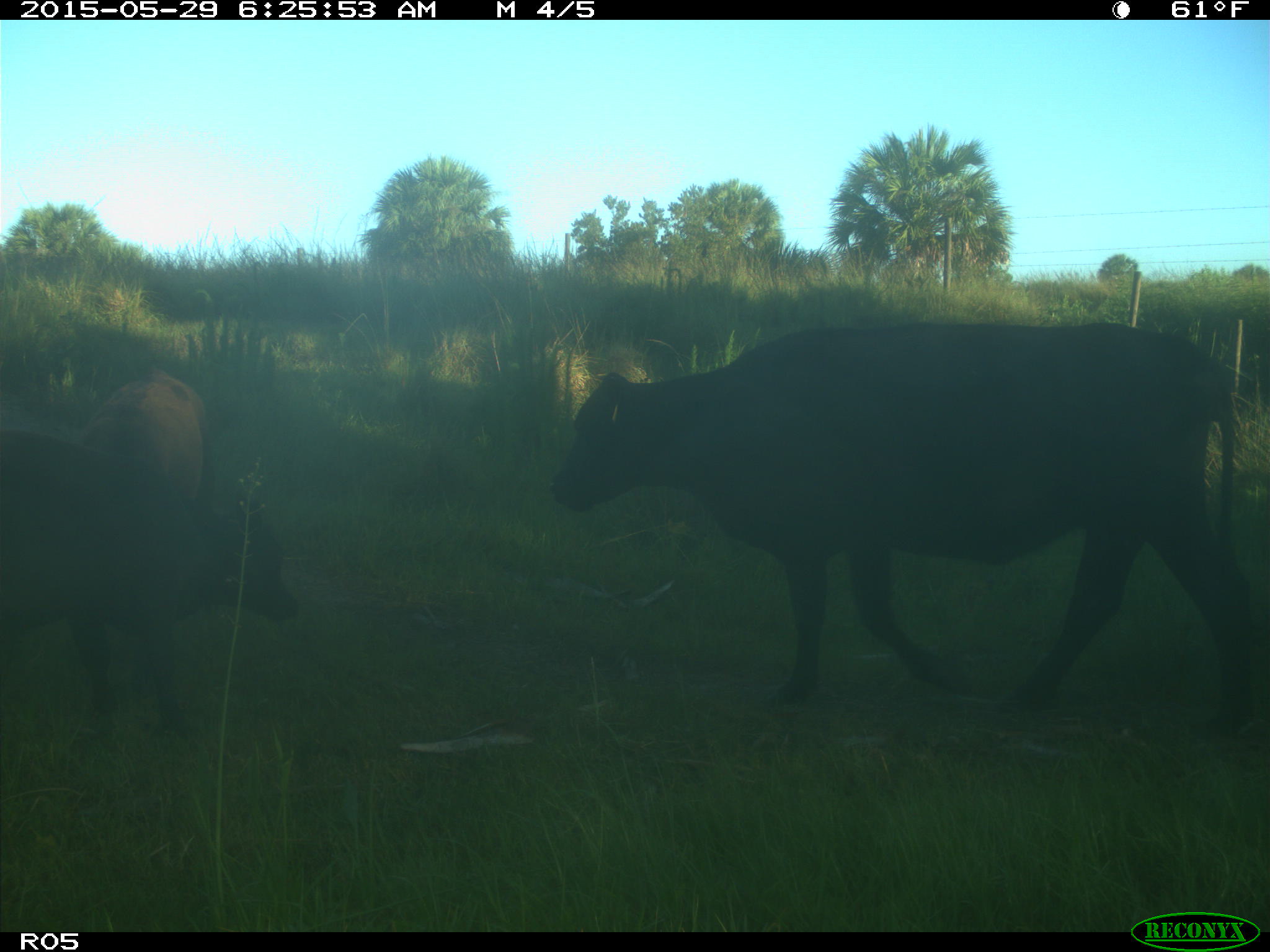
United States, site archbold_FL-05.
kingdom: Animalia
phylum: Chordata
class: Mammalia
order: Artiodactyla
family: Bovidae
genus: Bos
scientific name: Bos taurus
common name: domestic cow